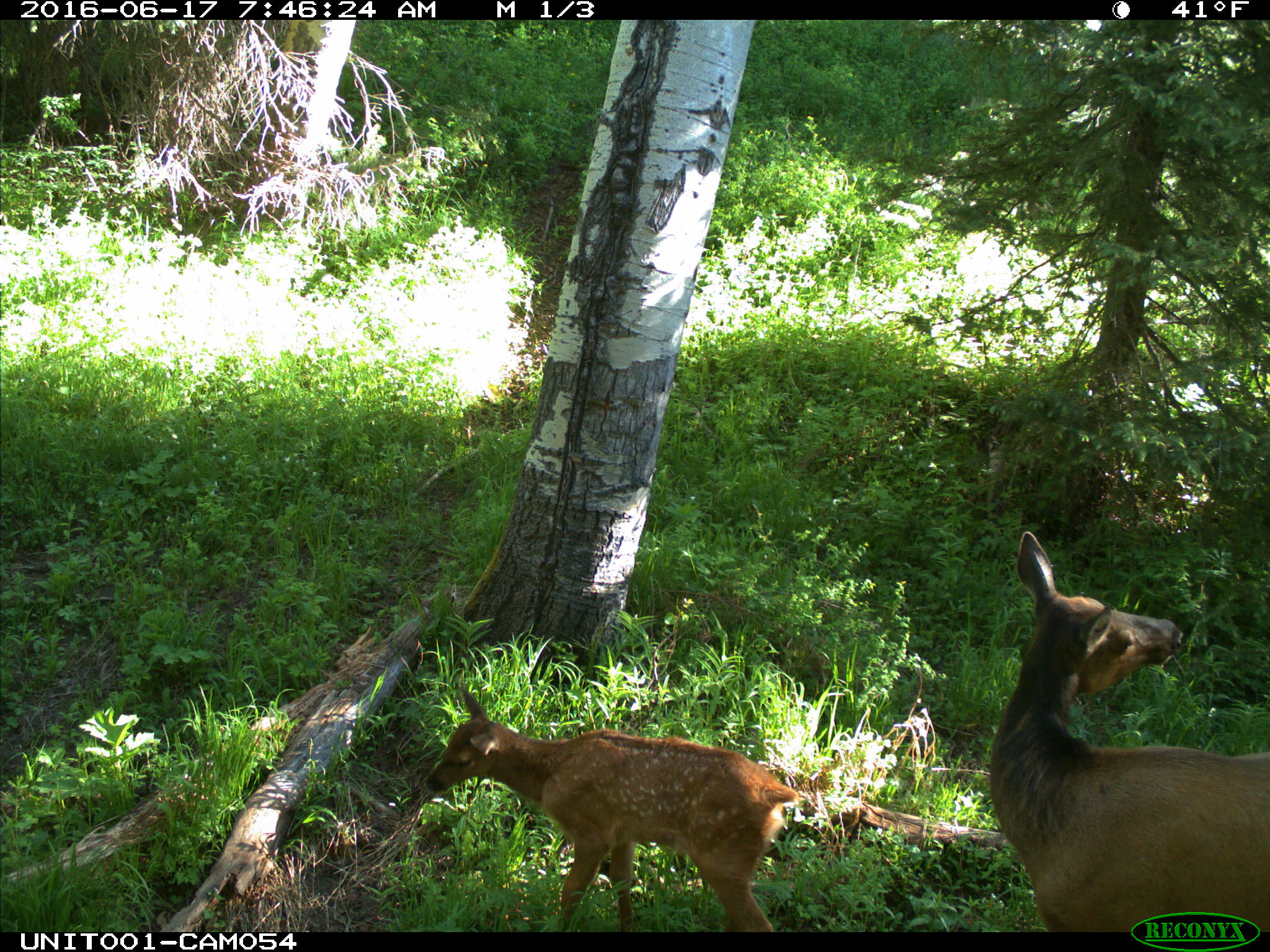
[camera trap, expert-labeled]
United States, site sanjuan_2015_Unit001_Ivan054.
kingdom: Animalia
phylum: Chordata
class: Mammalia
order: Artiodactyla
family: Cervidae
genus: Cervus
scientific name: Cervus elaphus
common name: red deer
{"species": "Cervus elaphus (red deer)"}